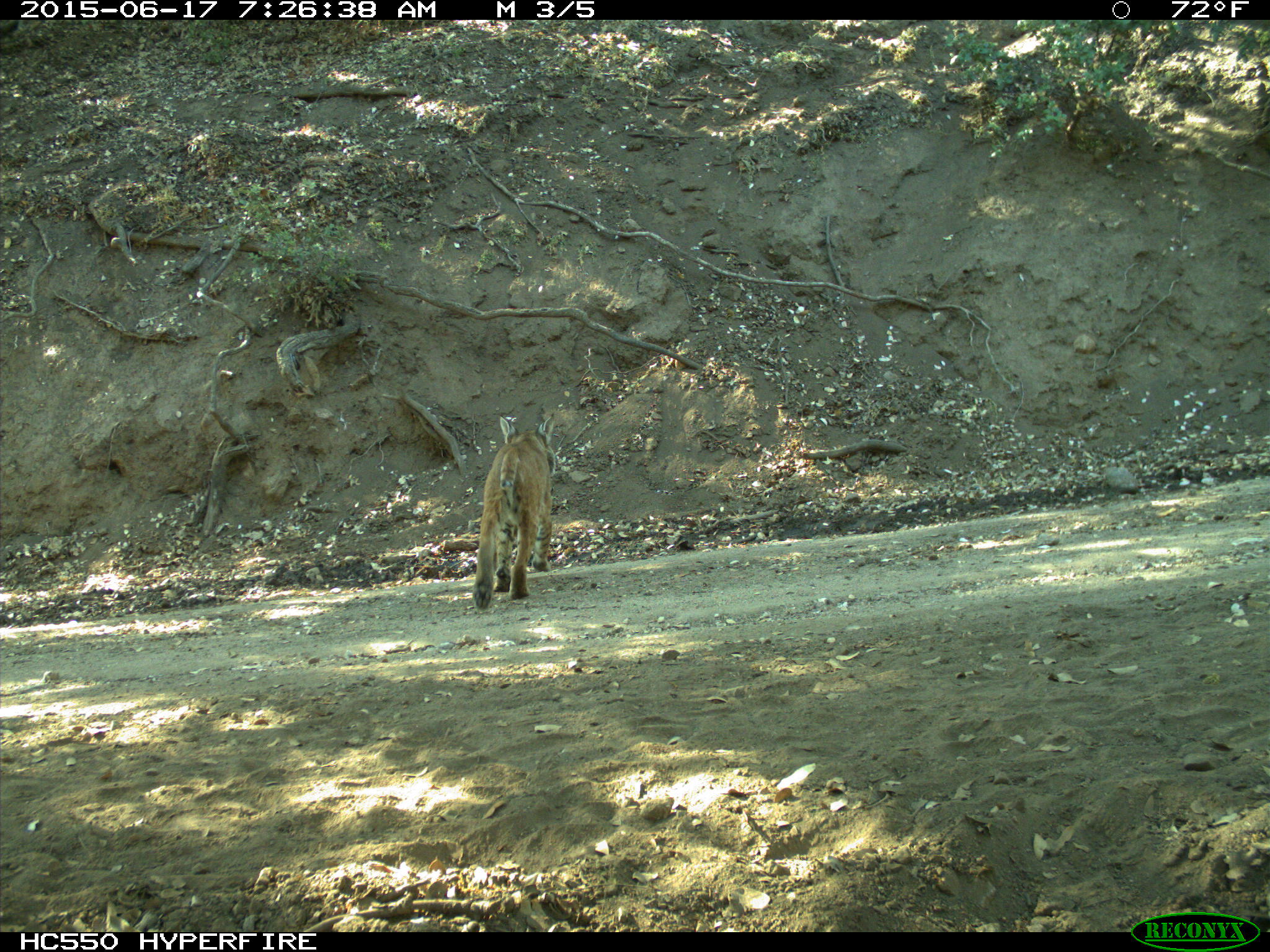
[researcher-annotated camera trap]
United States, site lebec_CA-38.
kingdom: Animalia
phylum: Chordata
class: Mammalia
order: Carnivora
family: Felidae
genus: Lynx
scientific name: Lynx rufus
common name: bobcat